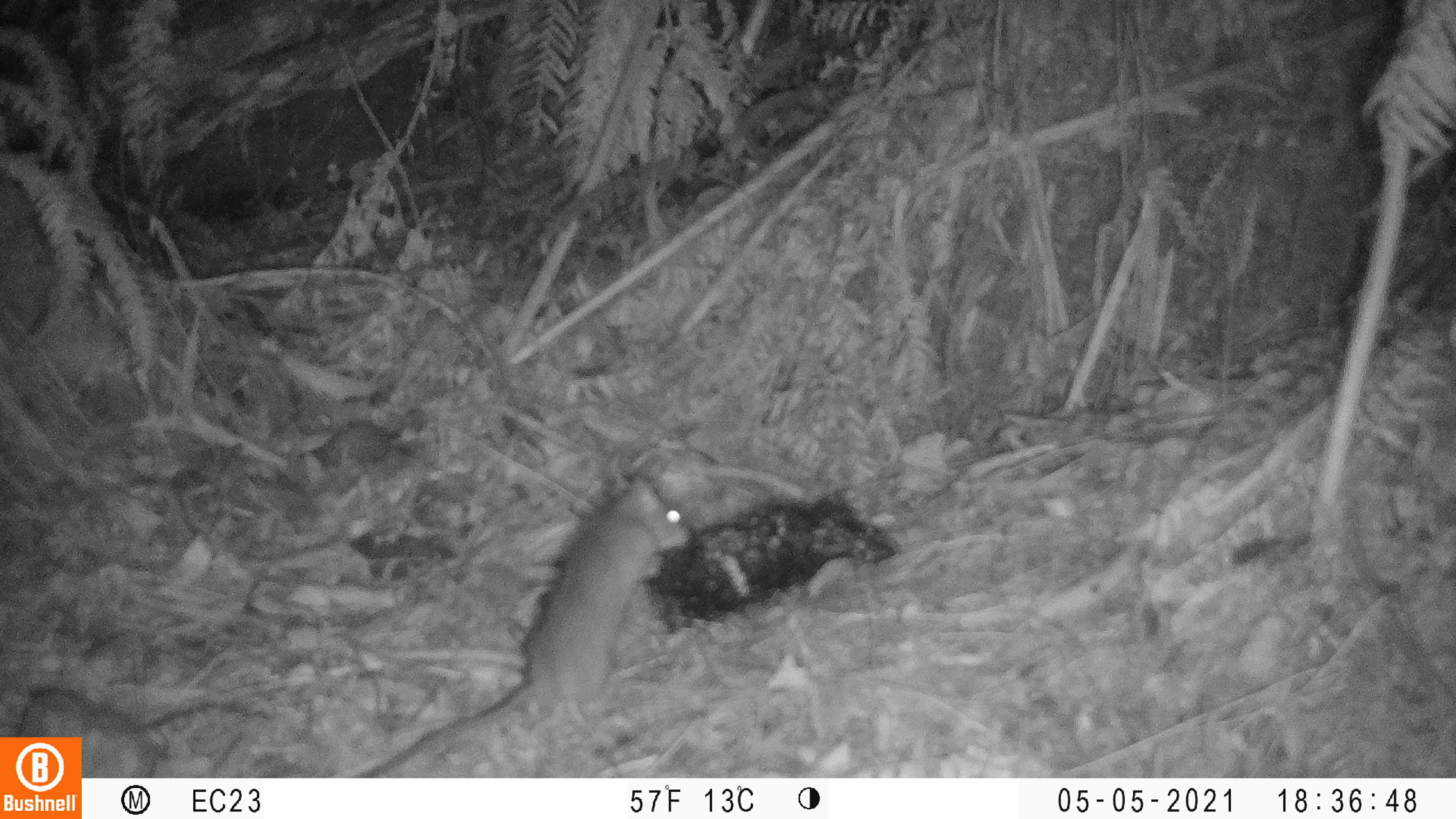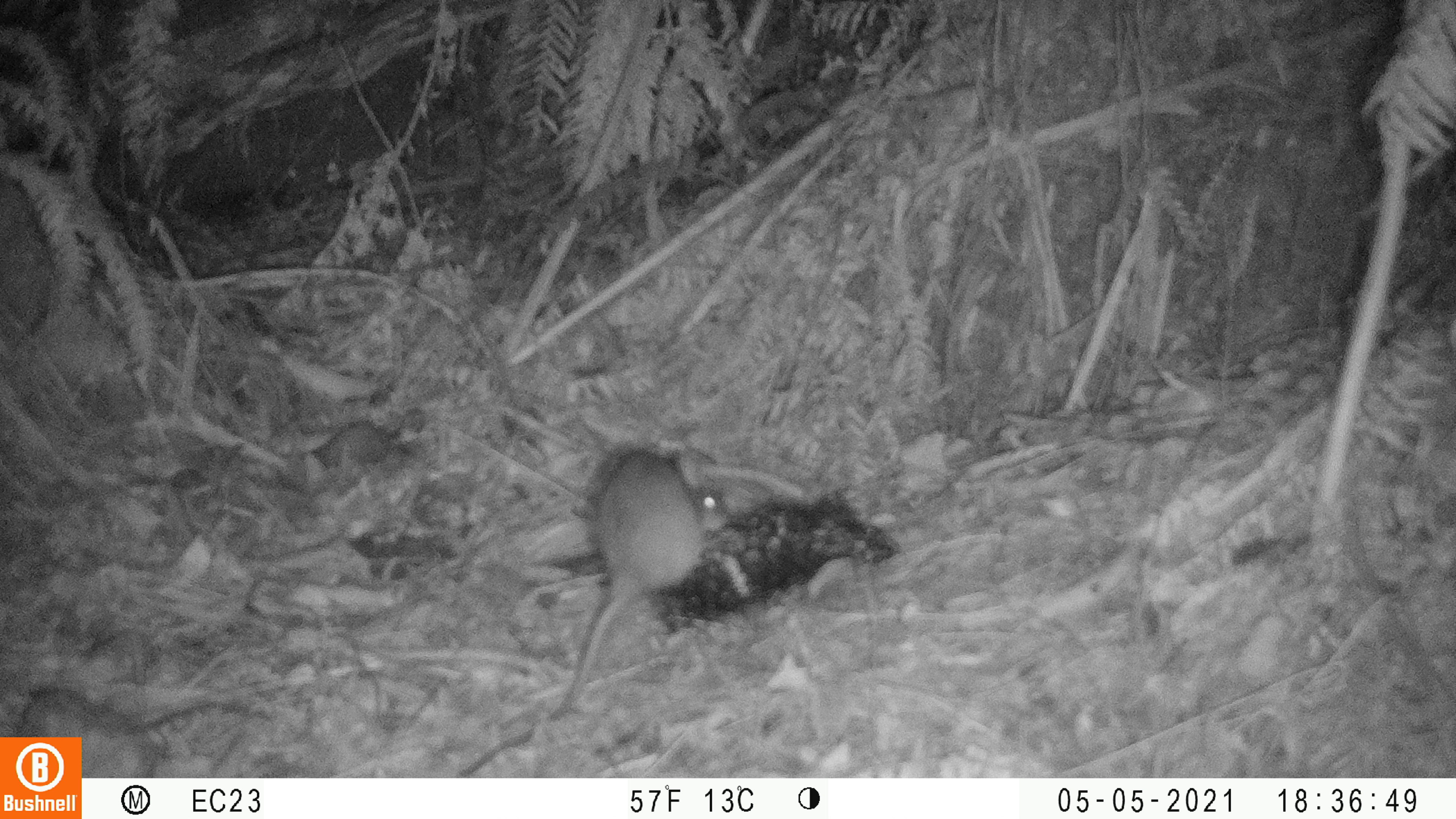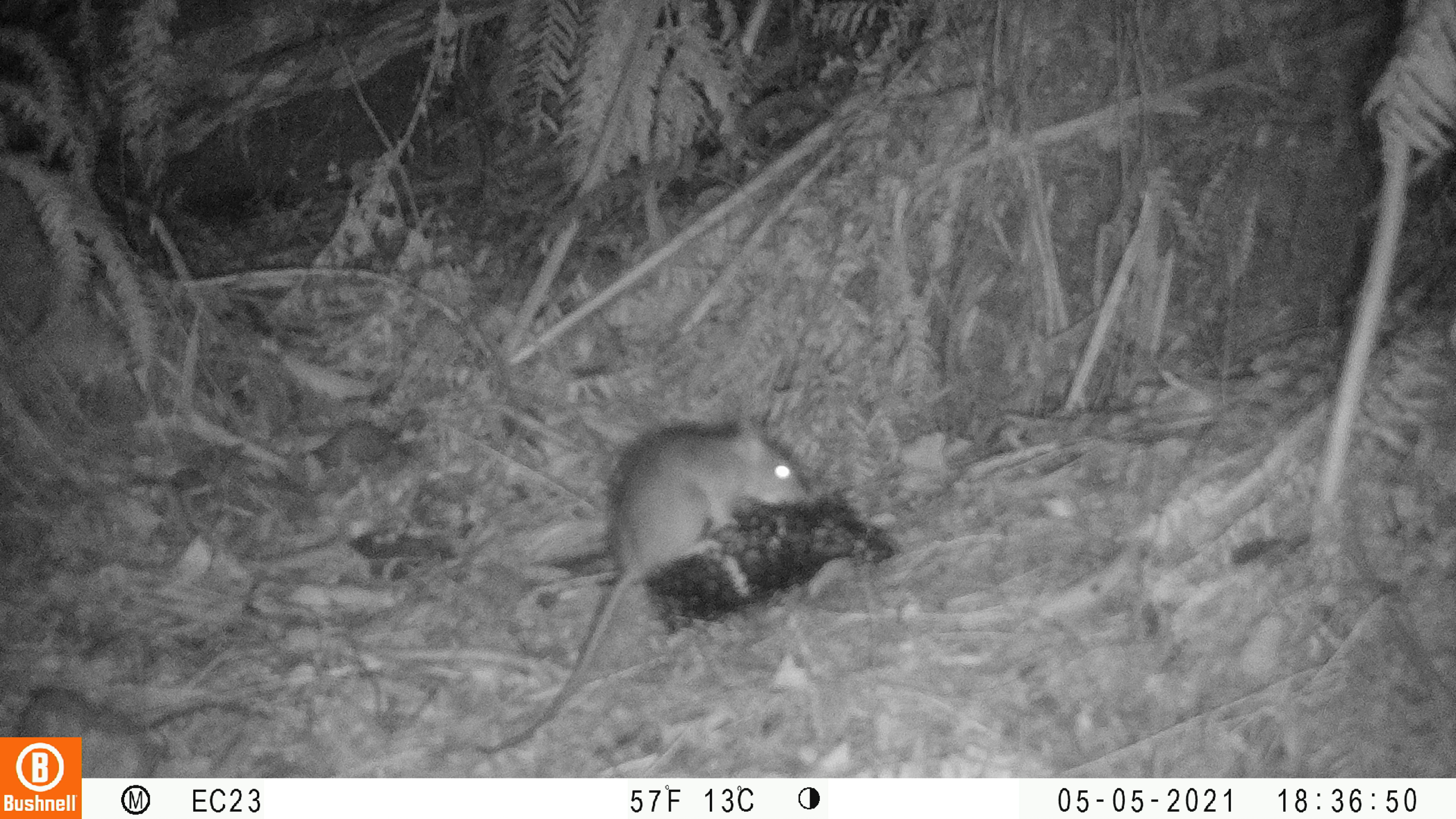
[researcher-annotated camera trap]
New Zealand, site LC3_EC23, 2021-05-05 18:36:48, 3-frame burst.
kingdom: Animalia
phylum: Chordata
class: Mammalia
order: Rodentia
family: Muridae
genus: Rattus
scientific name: Rattus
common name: rat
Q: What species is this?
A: Rat (Rattus).